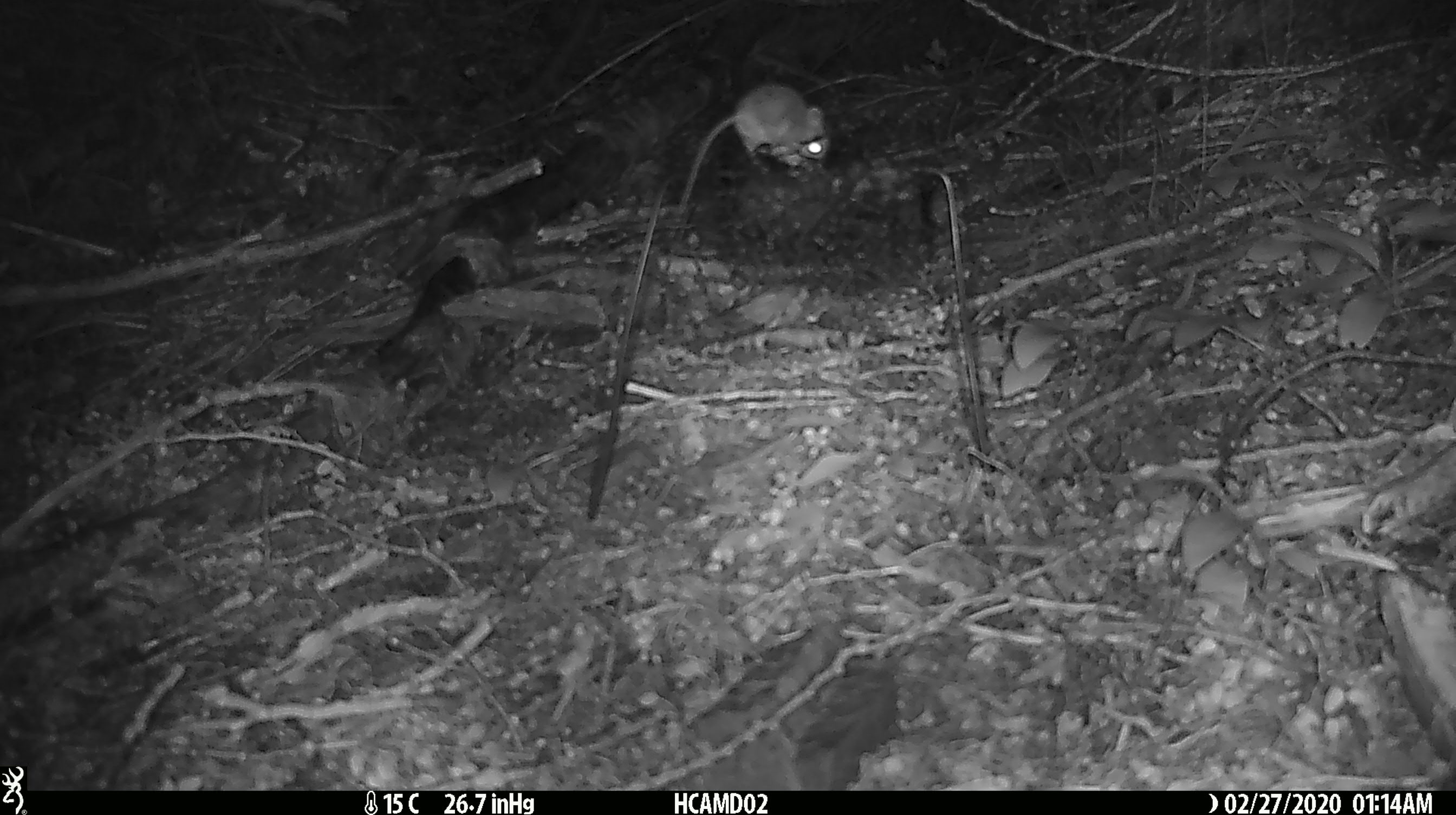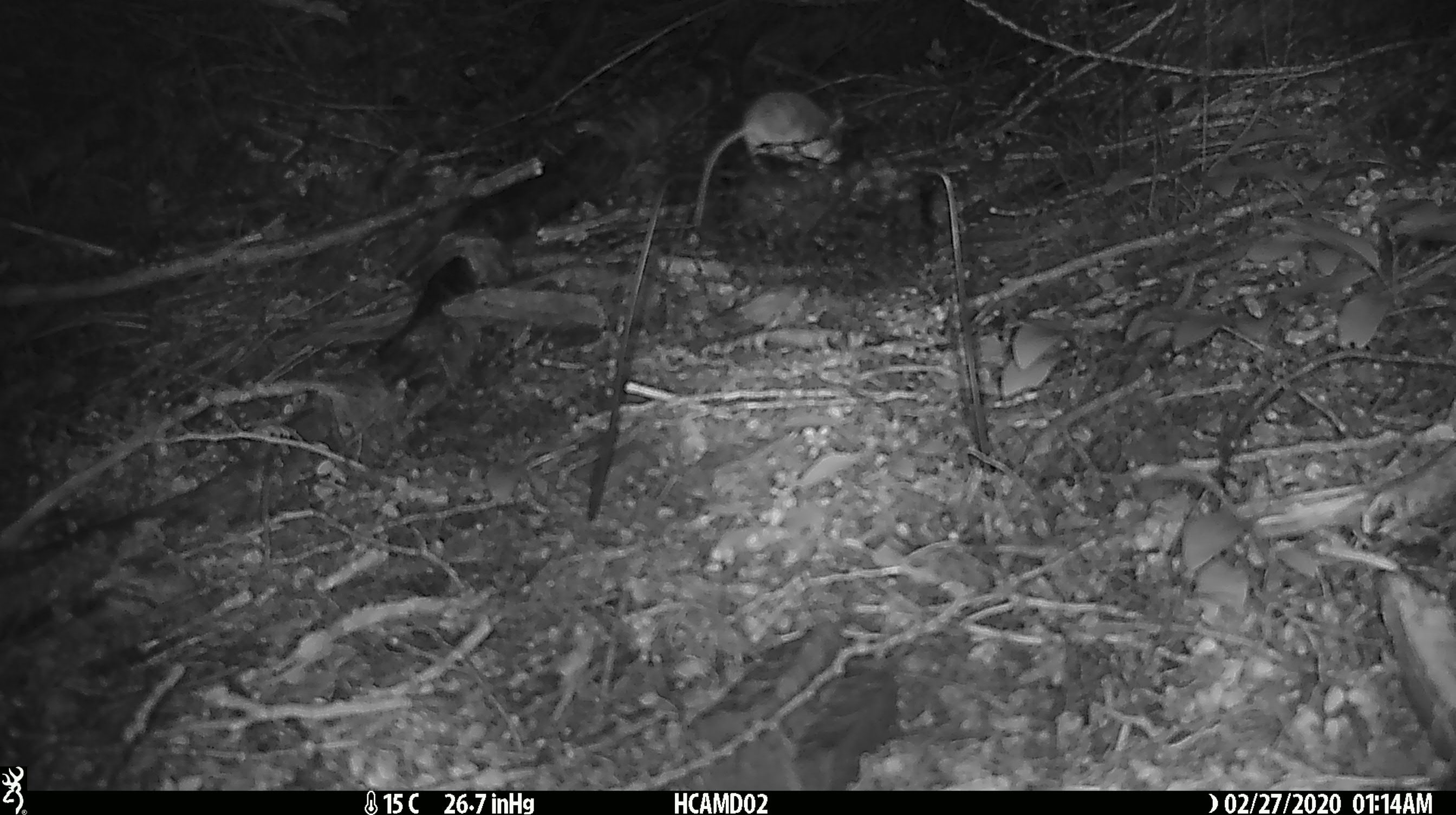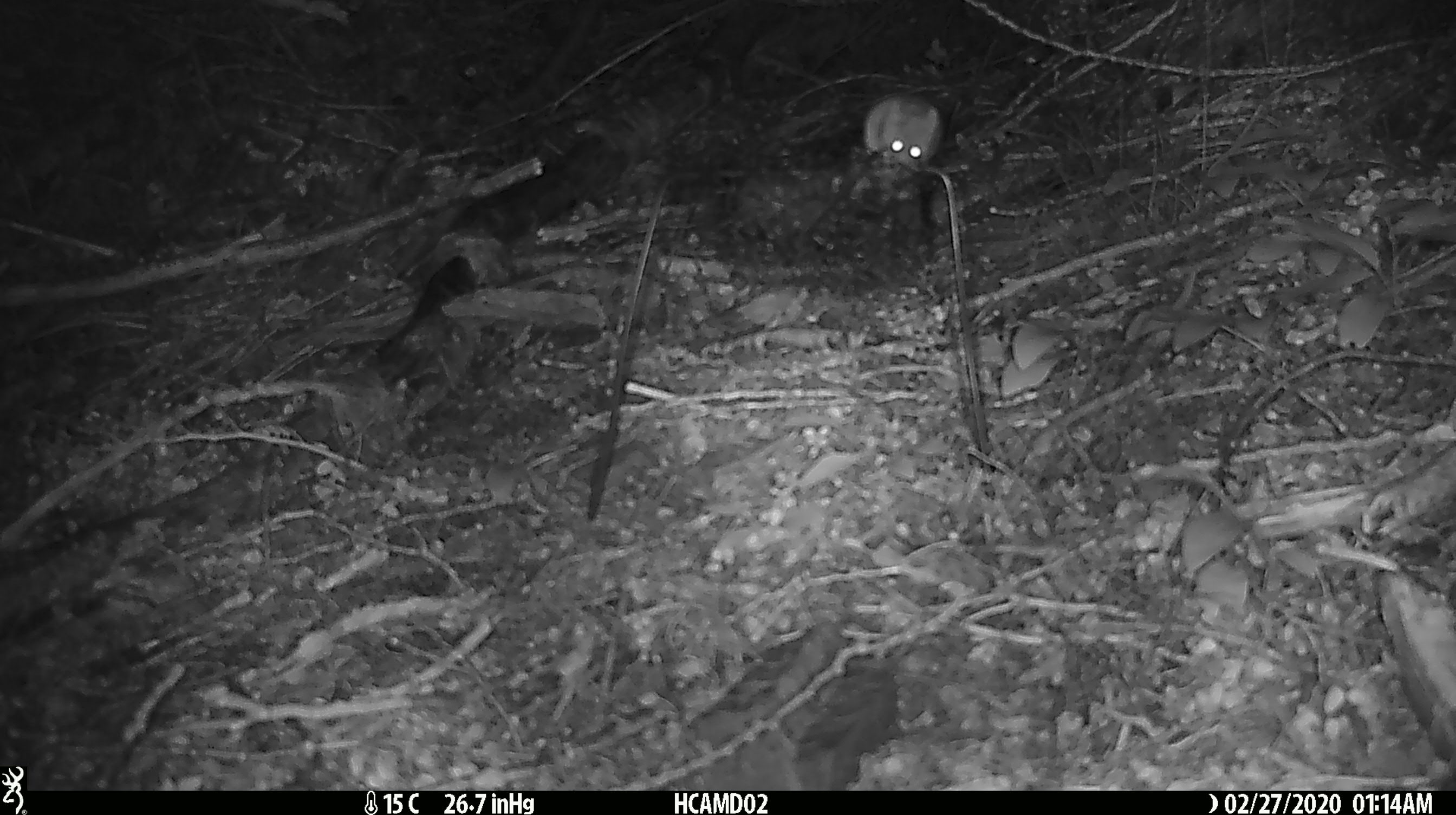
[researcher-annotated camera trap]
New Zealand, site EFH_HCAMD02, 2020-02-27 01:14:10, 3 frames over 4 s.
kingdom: Animalia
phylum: Chordata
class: Mammalia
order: Rodentia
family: Muridae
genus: Mus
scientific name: Mus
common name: mouse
Mouse (Mus).